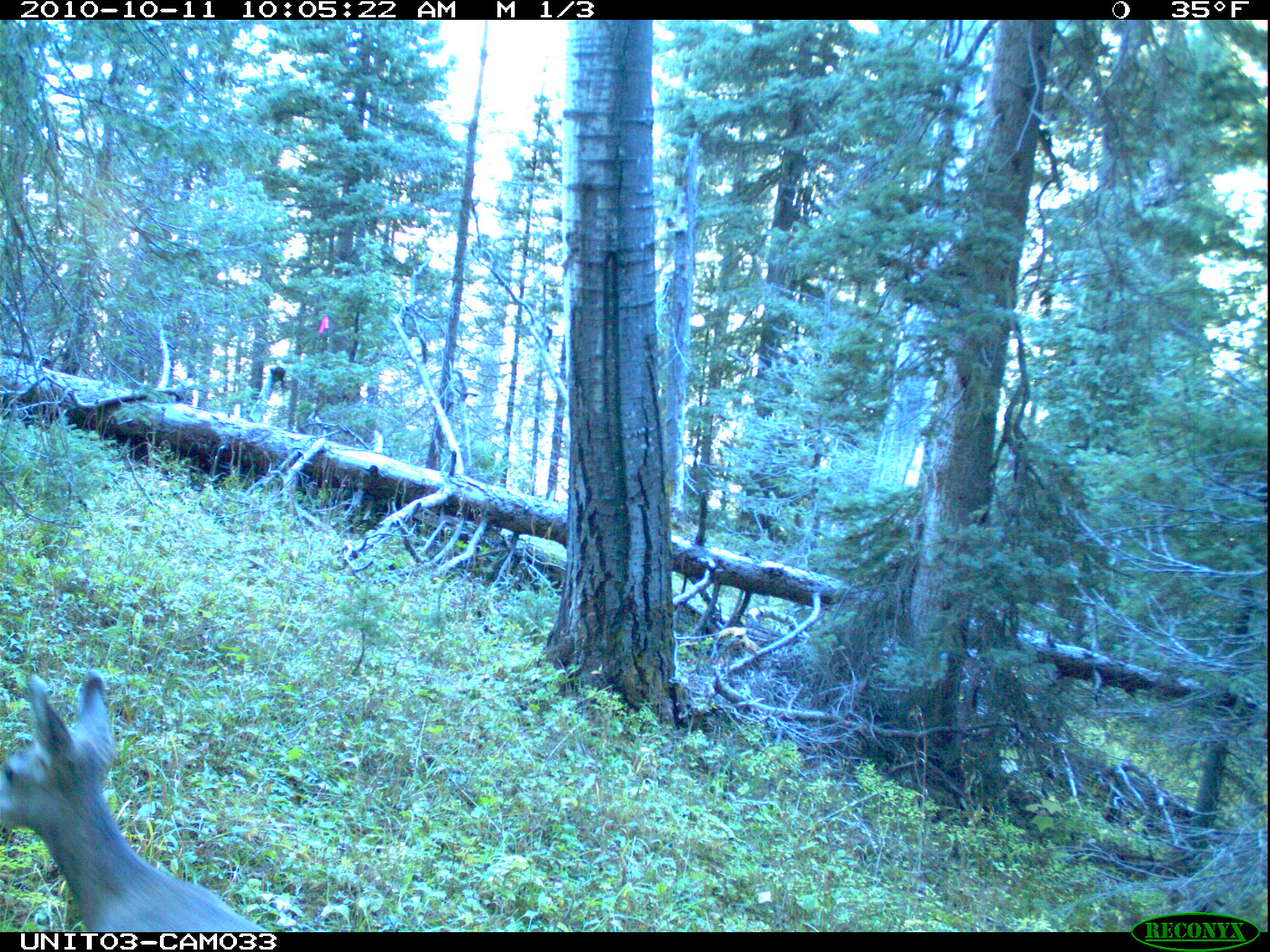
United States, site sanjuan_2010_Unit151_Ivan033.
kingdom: Animalia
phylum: Chordata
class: Mammalia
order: Artiodactyla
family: Cervidae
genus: Odocoileus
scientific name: Odocoileus hemionus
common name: mule deer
Odocoileus hemionus (mule deer).